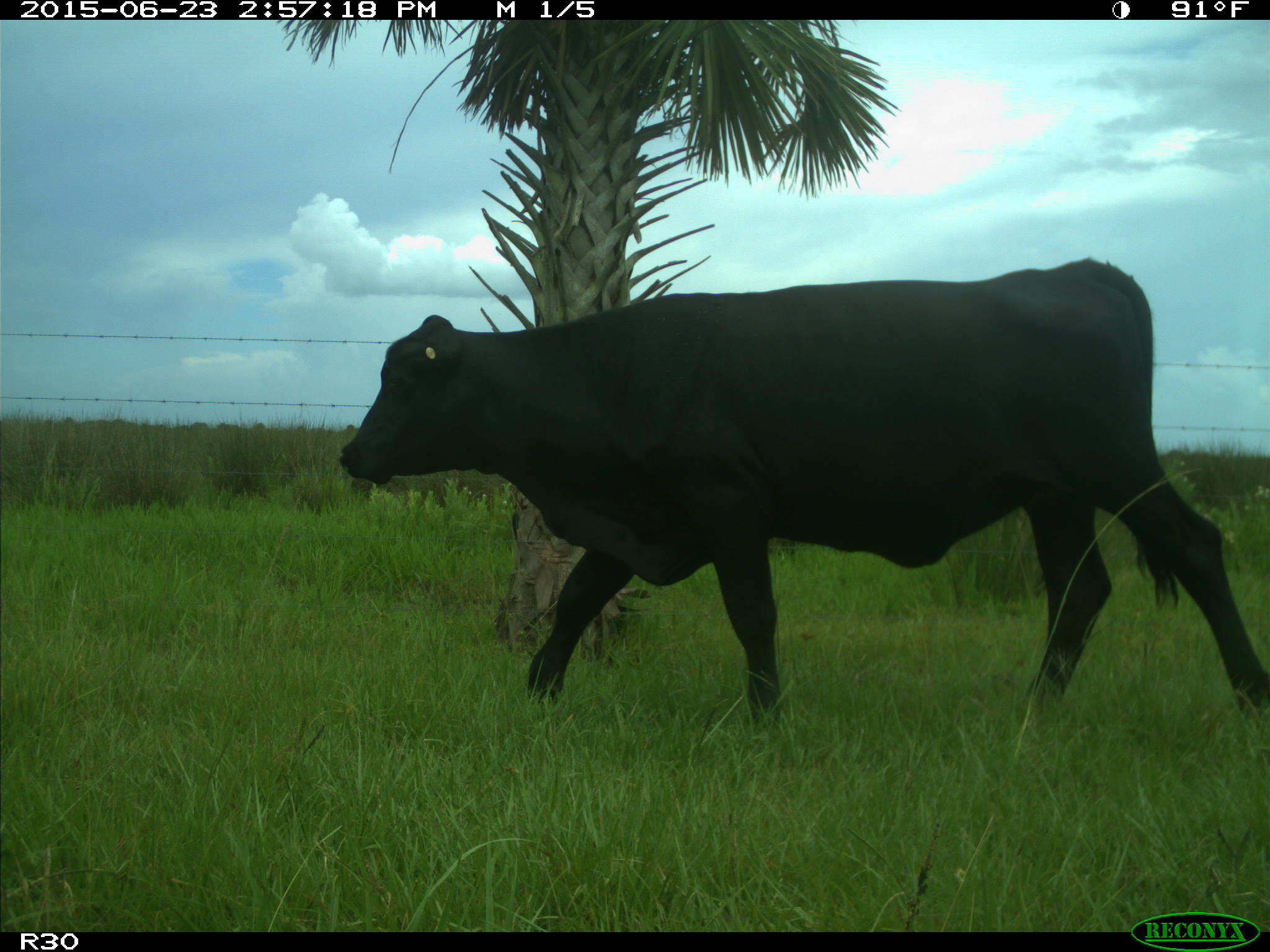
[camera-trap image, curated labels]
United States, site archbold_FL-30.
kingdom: Animalia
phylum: Chordata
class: Mammalia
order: Artiodactyla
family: Bovidae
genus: Bos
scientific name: Bos taurus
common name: domestic cow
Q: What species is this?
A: Bos taurus (domestic cow).